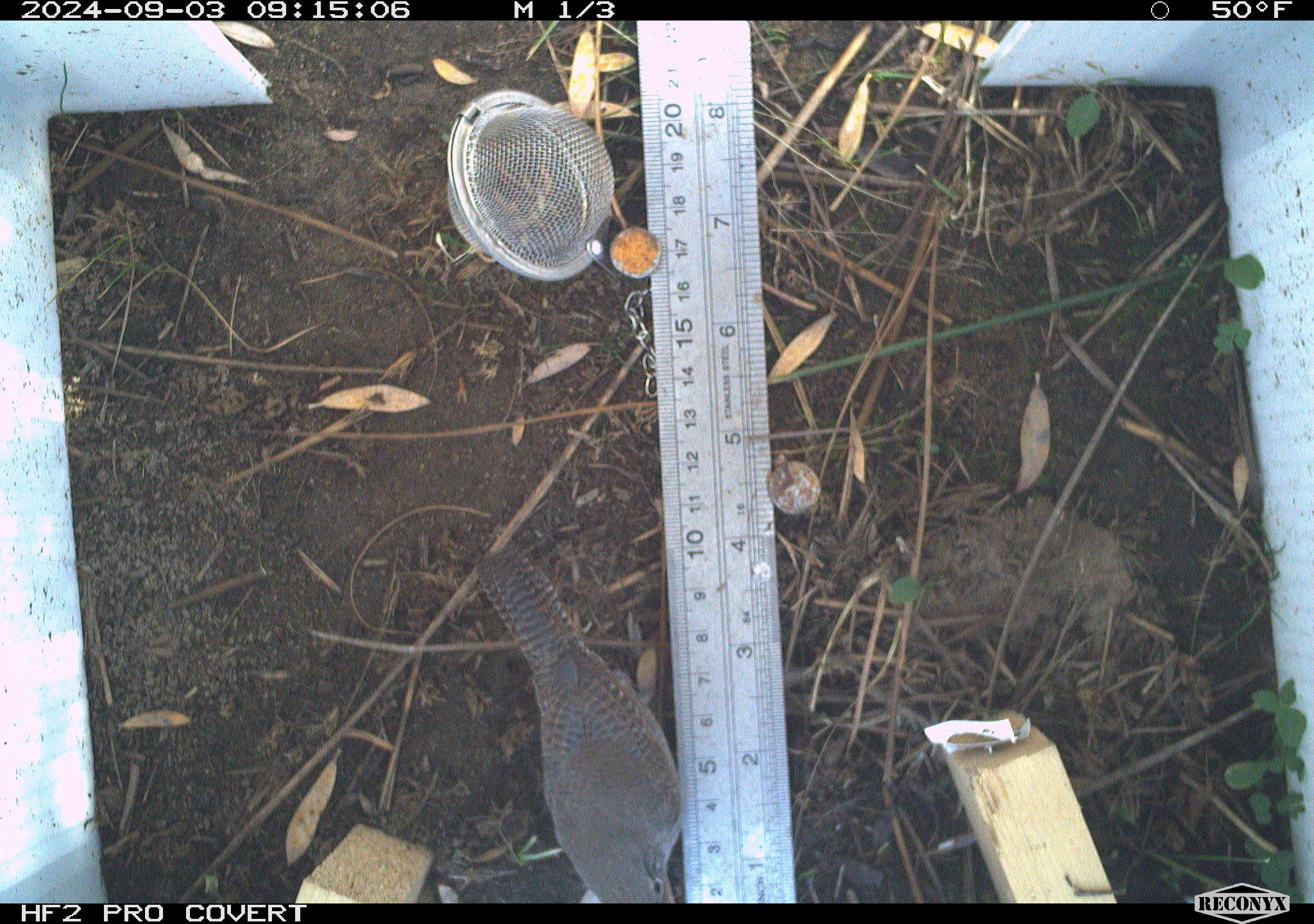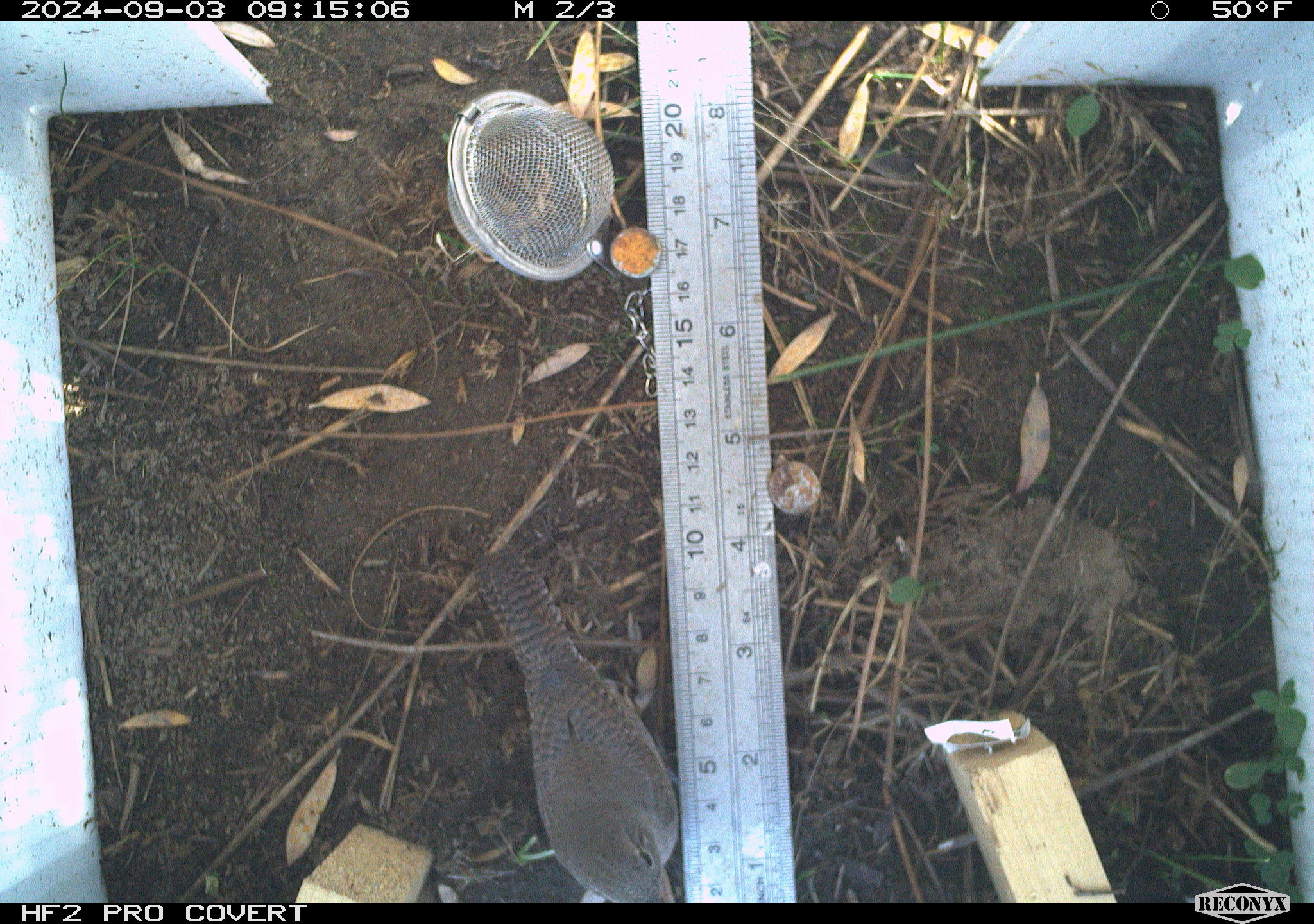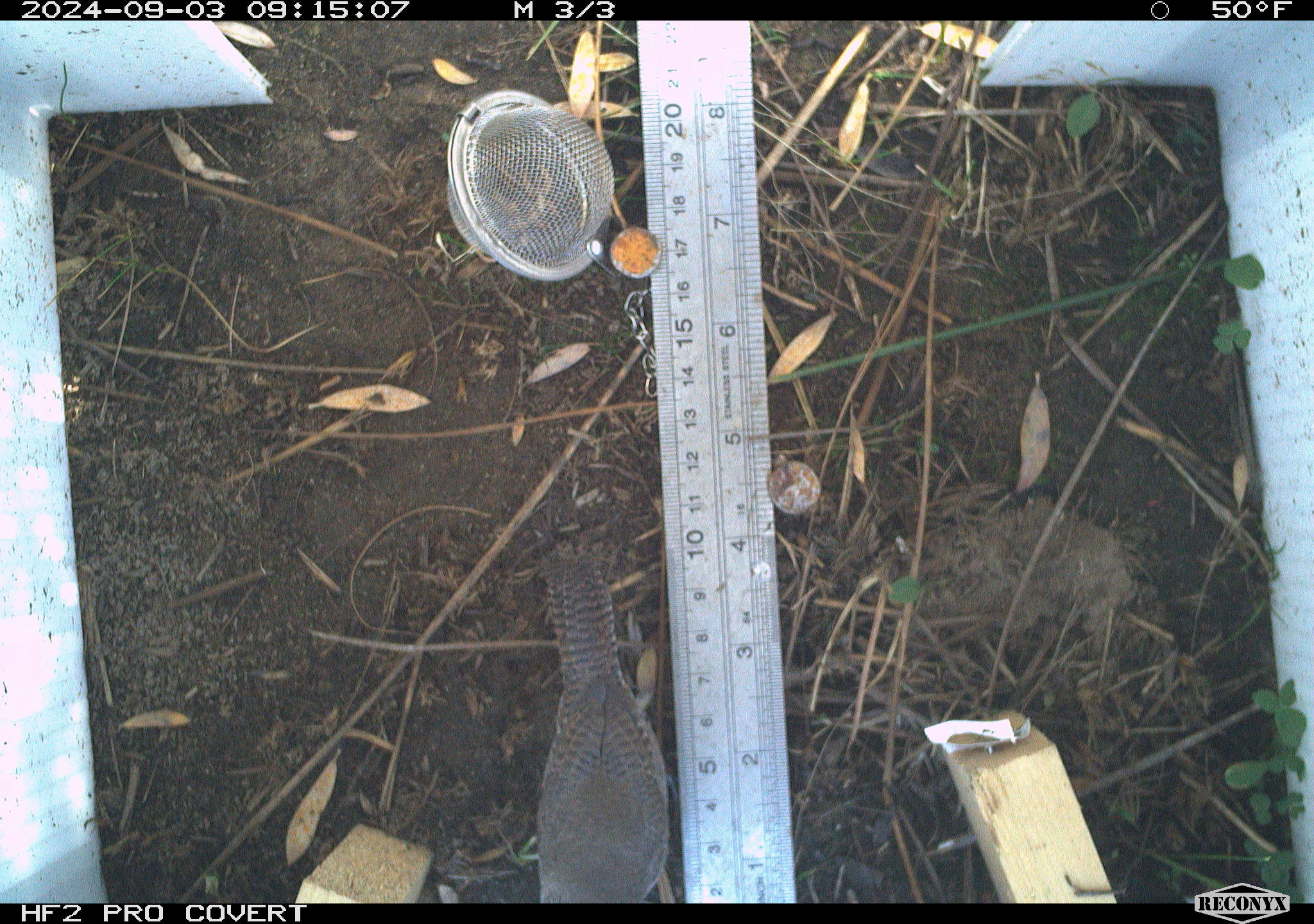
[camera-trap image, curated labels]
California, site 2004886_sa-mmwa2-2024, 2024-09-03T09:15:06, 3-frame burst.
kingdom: Animalia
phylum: Chordata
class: Aves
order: Passeriformes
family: Troglodytidae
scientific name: Troglodytidae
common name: wren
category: troglodytidae family